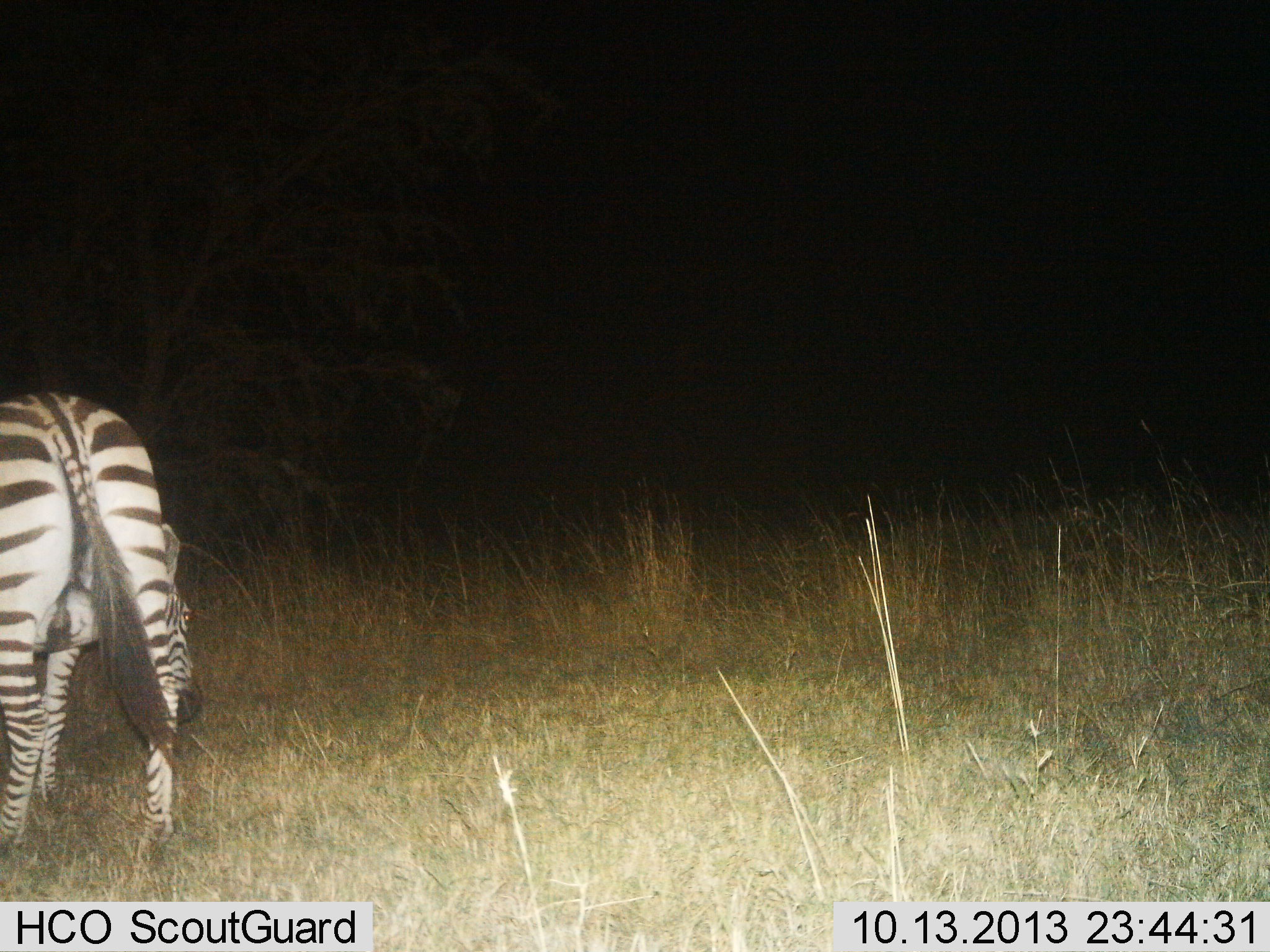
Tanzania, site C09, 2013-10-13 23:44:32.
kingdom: Animalia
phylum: Chordata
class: Mammalia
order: Perissodactyla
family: Equidae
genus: Equus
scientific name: Equus quagga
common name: plains zebra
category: zebra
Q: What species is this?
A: Zebra (plains zebra) (Equus quagga).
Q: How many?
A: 1.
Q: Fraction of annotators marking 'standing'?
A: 56%.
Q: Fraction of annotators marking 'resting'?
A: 4%.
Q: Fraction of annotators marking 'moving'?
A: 20%.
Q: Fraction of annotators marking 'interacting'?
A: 0%.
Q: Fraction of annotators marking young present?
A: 0%.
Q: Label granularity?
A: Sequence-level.